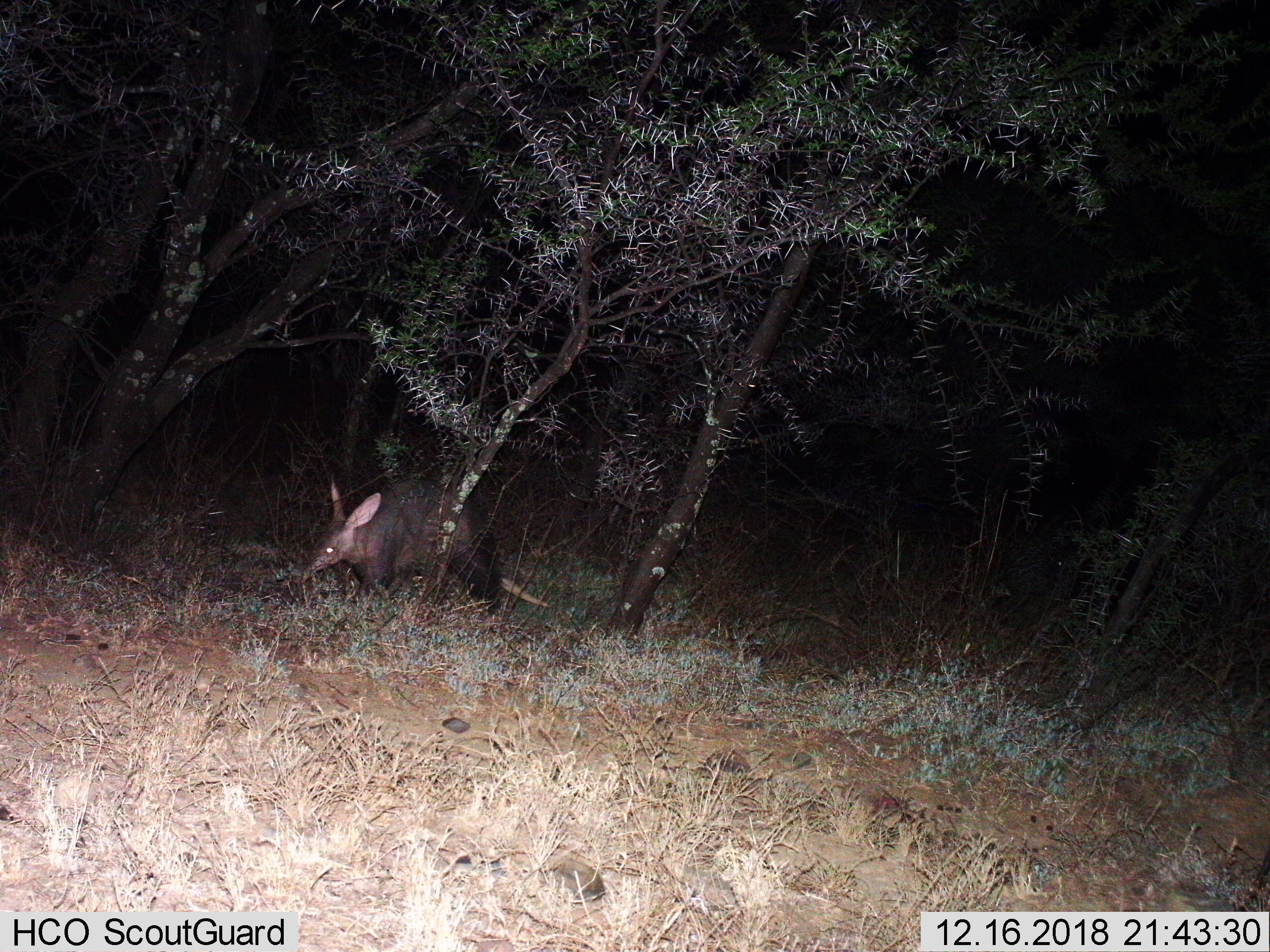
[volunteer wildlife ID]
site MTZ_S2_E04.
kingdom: Animalia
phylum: Chordata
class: Mammalia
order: Tubulidentata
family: Orycteropodidae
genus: Orycteropus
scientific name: Orycteropus afer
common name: aardvark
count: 1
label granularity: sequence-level